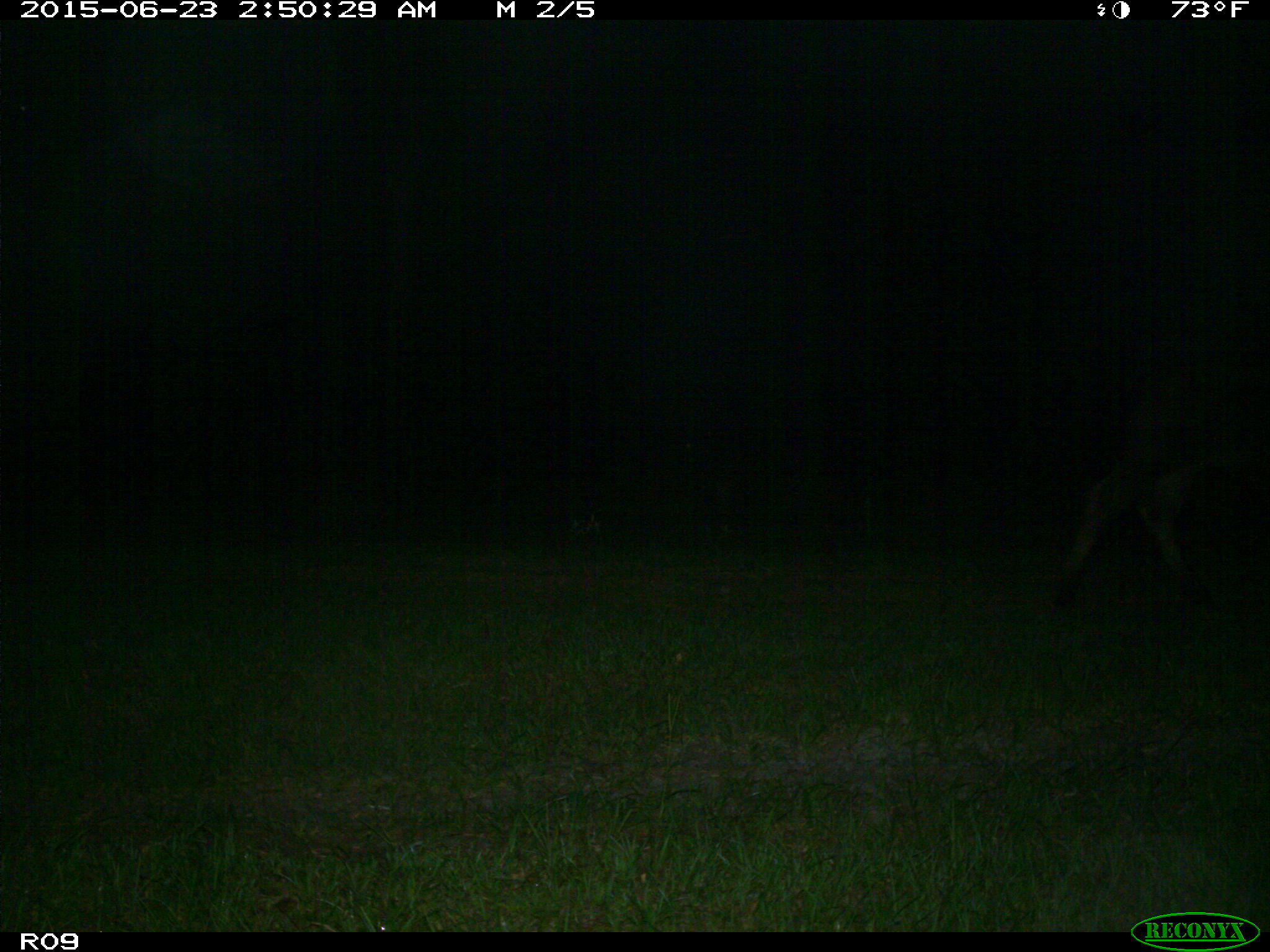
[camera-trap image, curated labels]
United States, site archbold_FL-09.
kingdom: Animalia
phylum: Chordata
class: Mammalia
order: Artiodactyla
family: Bovidae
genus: Bos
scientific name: Bos taurus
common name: domestic cow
Bos taurus (domestic cow).